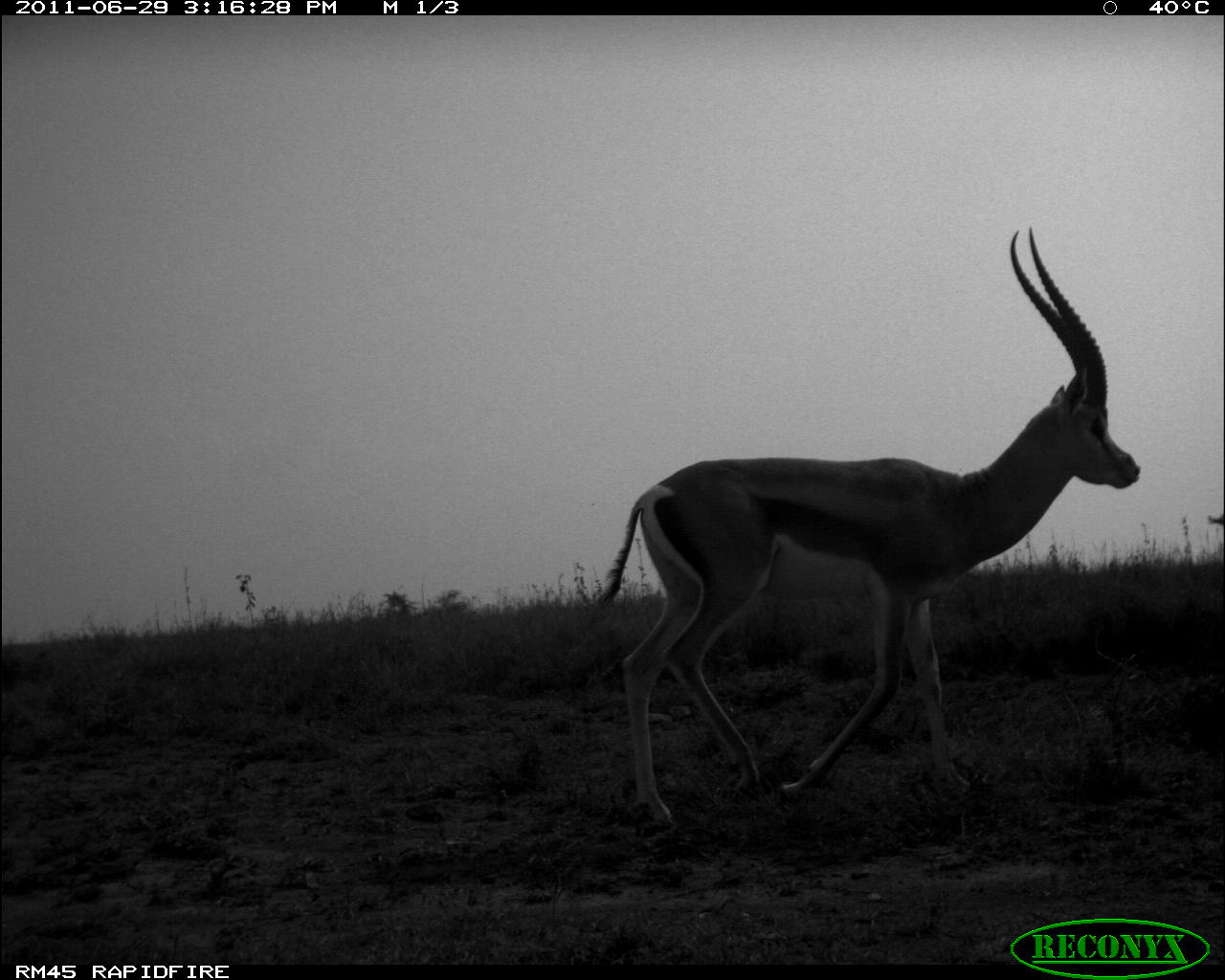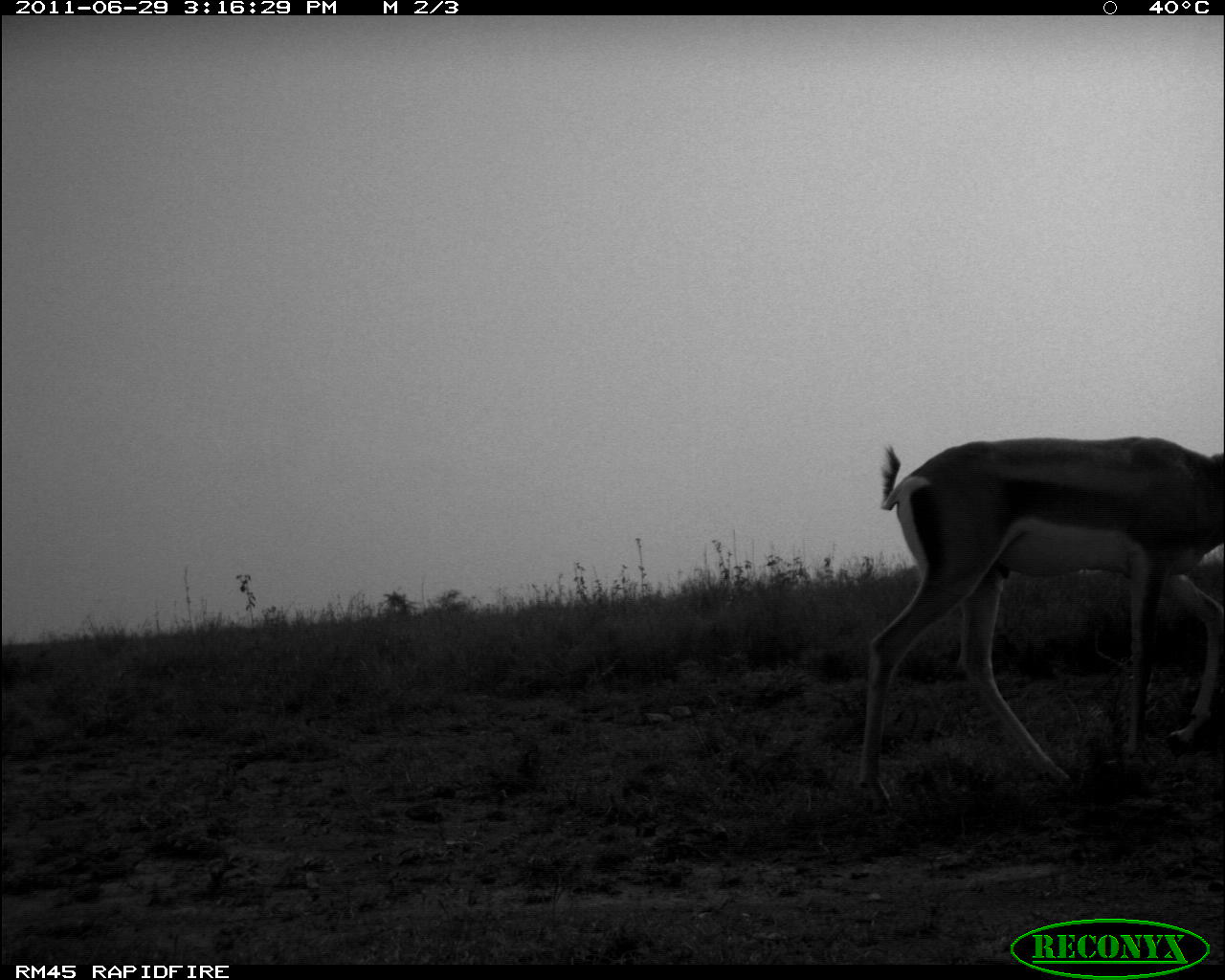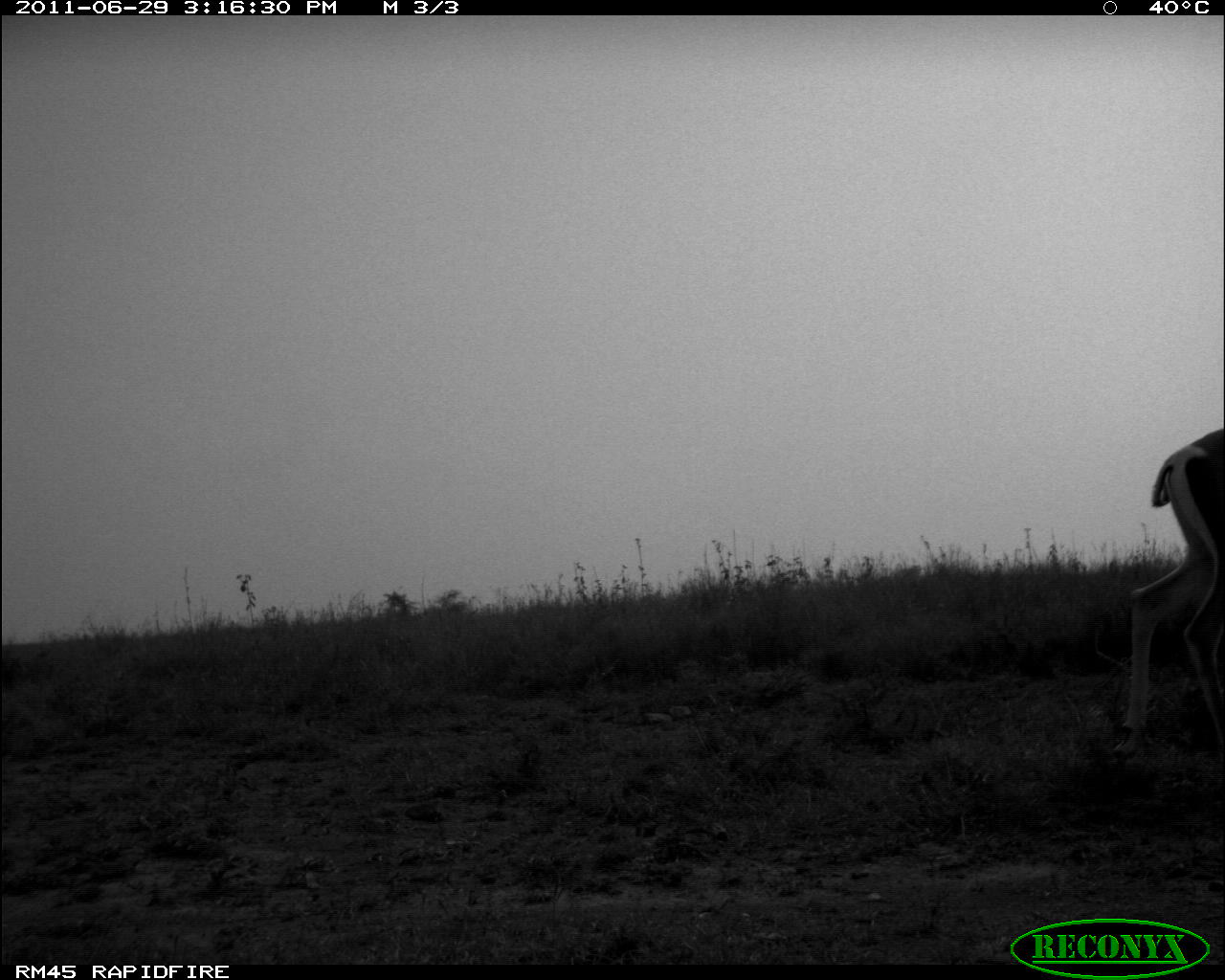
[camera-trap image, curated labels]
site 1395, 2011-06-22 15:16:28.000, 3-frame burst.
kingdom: Animalia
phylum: Chordata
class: Mammalia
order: Artiodactyla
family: Bovidae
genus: Nanger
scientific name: Nanger granti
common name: grant's gazelle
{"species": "Nanger granti (grant's gazelle)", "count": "1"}